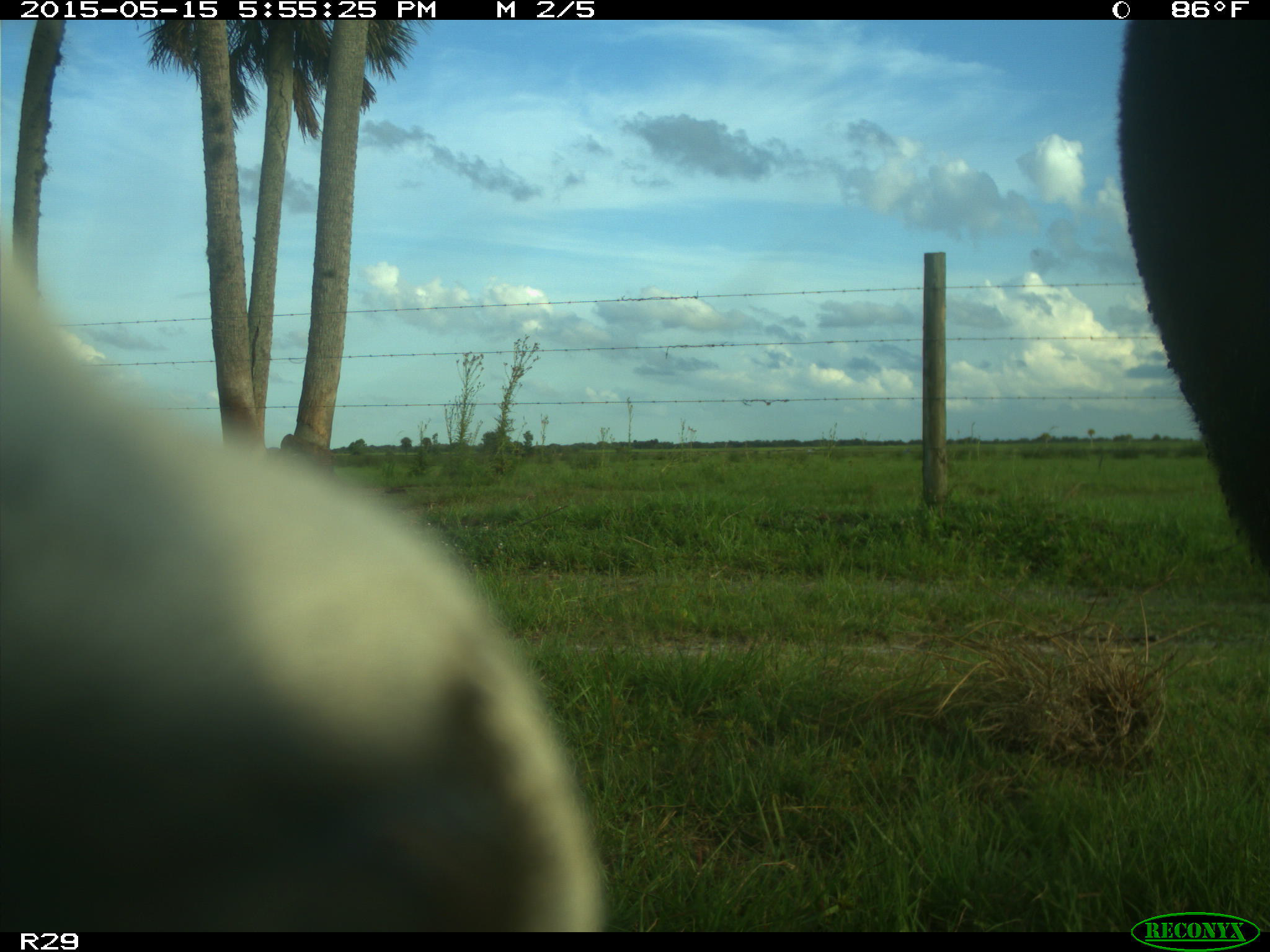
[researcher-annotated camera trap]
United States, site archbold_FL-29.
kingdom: Animalia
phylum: Chordata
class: Mammalia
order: Artiodactyla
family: Bovidae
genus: Bos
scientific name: Bos taurus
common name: domestic cow